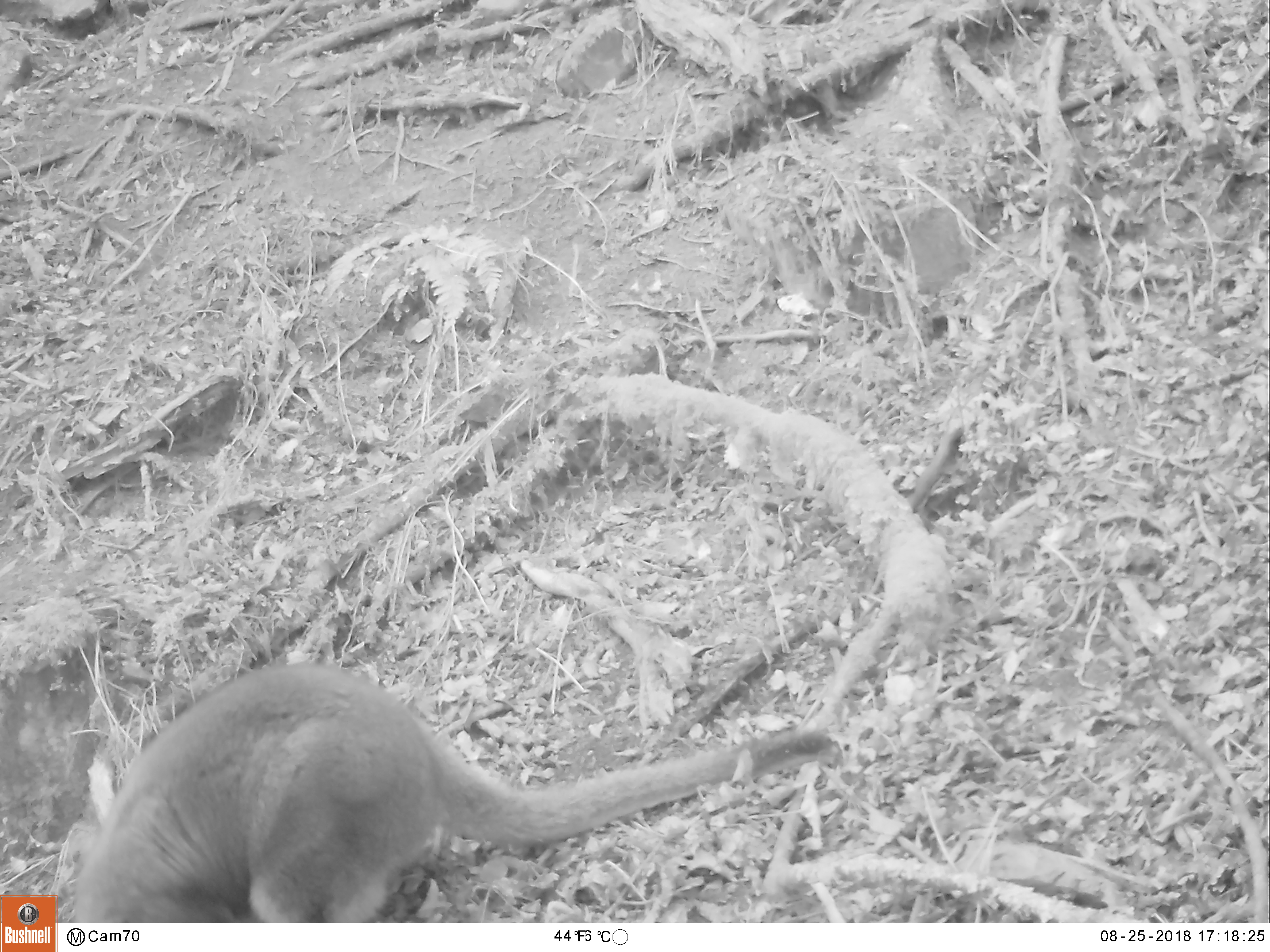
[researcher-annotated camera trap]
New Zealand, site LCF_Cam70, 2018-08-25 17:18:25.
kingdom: Animalia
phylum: Chordata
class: Mammalia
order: Diprotodontia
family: Macropodidae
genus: Notamacropus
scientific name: Notamacropus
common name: wallaby